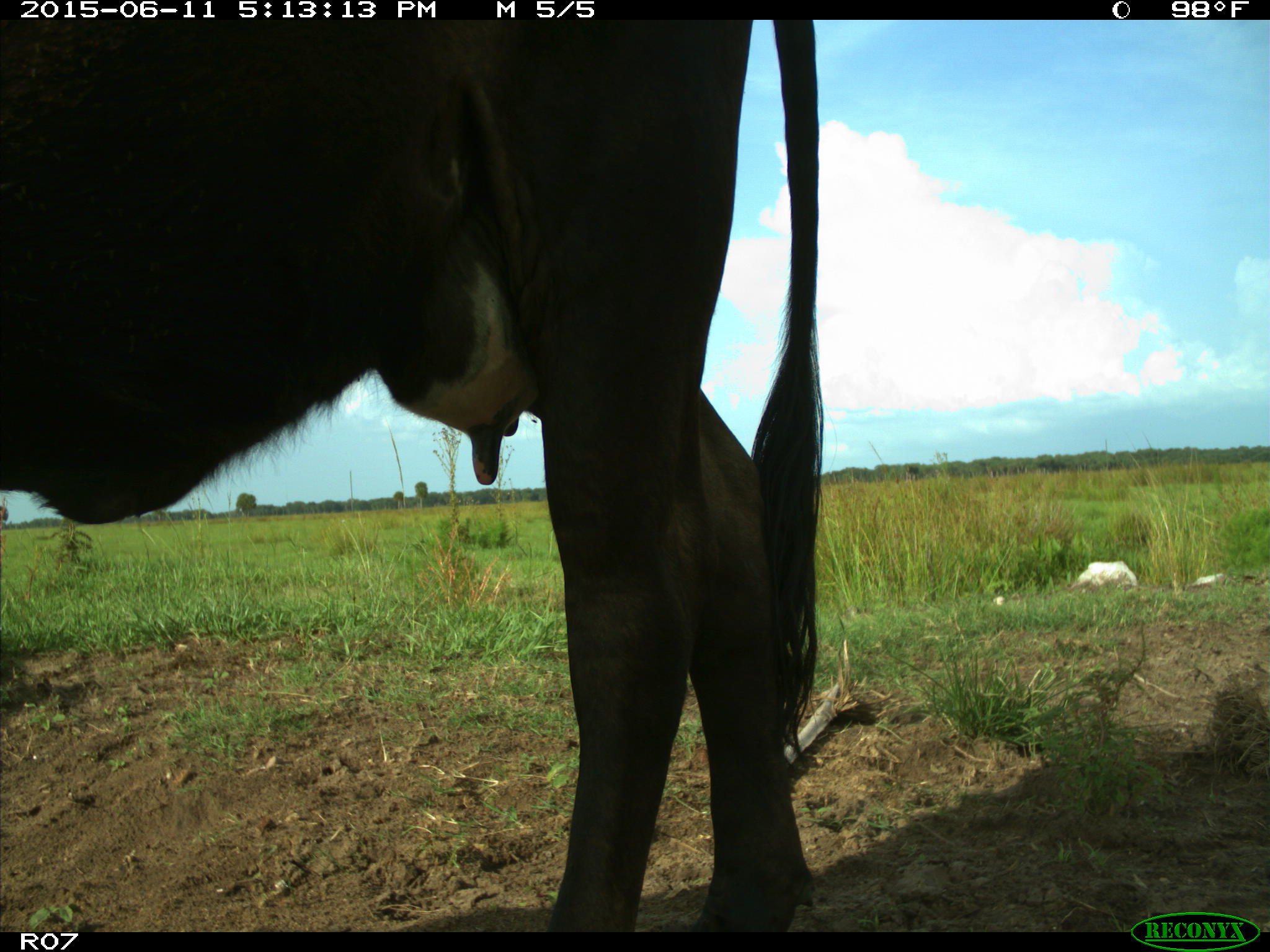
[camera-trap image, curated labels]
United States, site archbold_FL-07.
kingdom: Animalia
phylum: Chordata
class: Mammalia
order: Artiodactyla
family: Bovidae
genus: Bos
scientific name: Bos taurus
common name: domestic cow